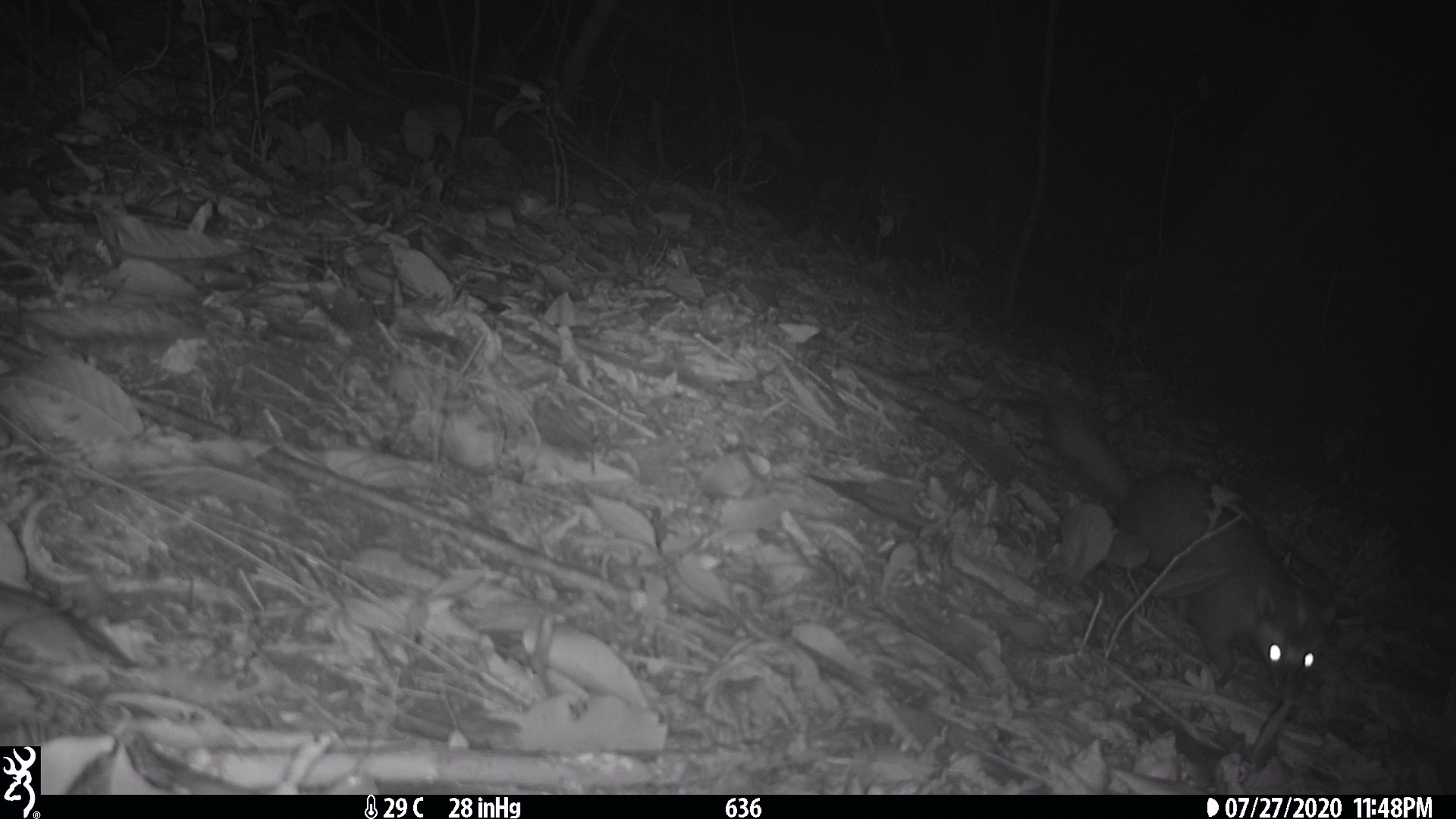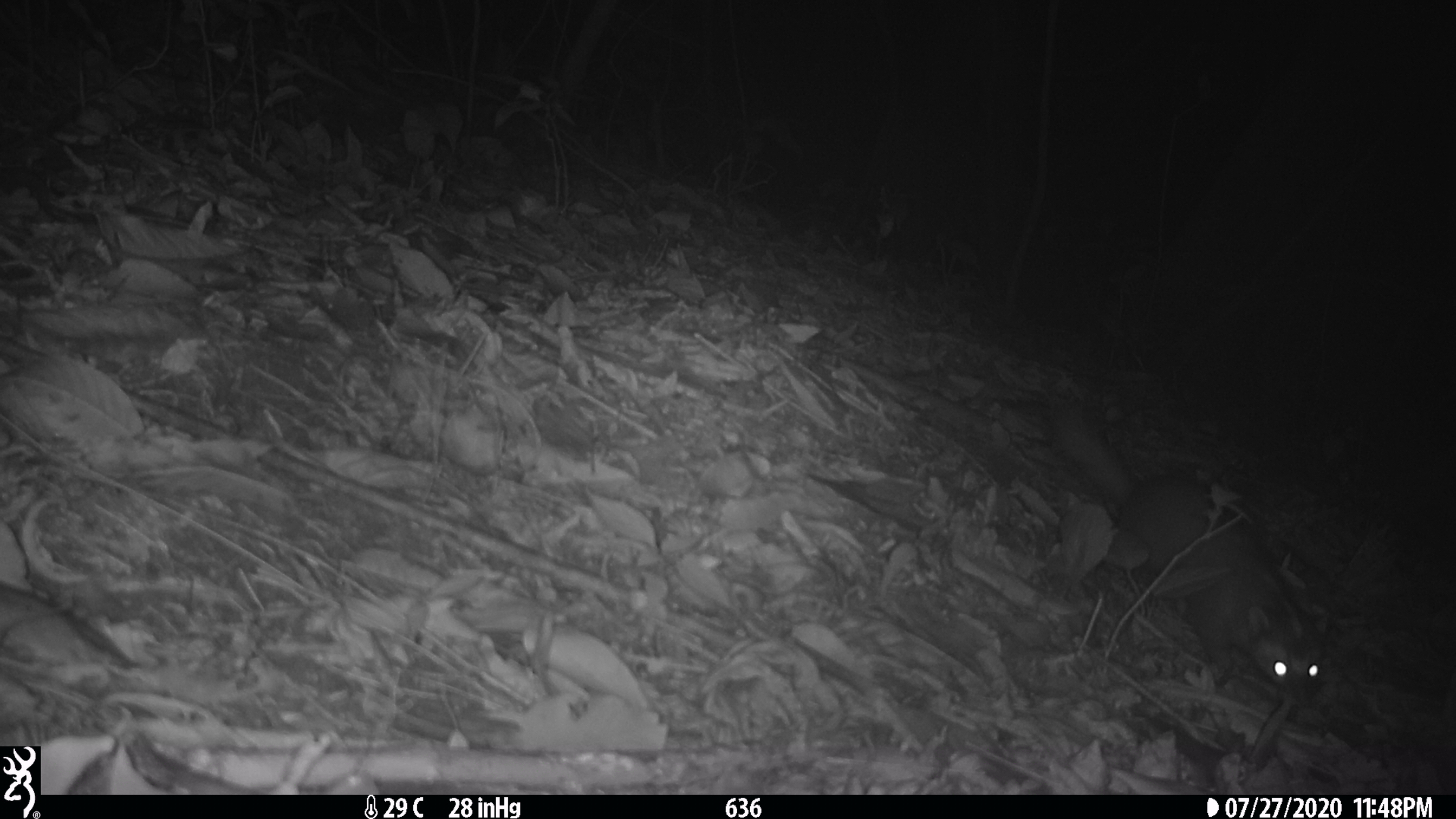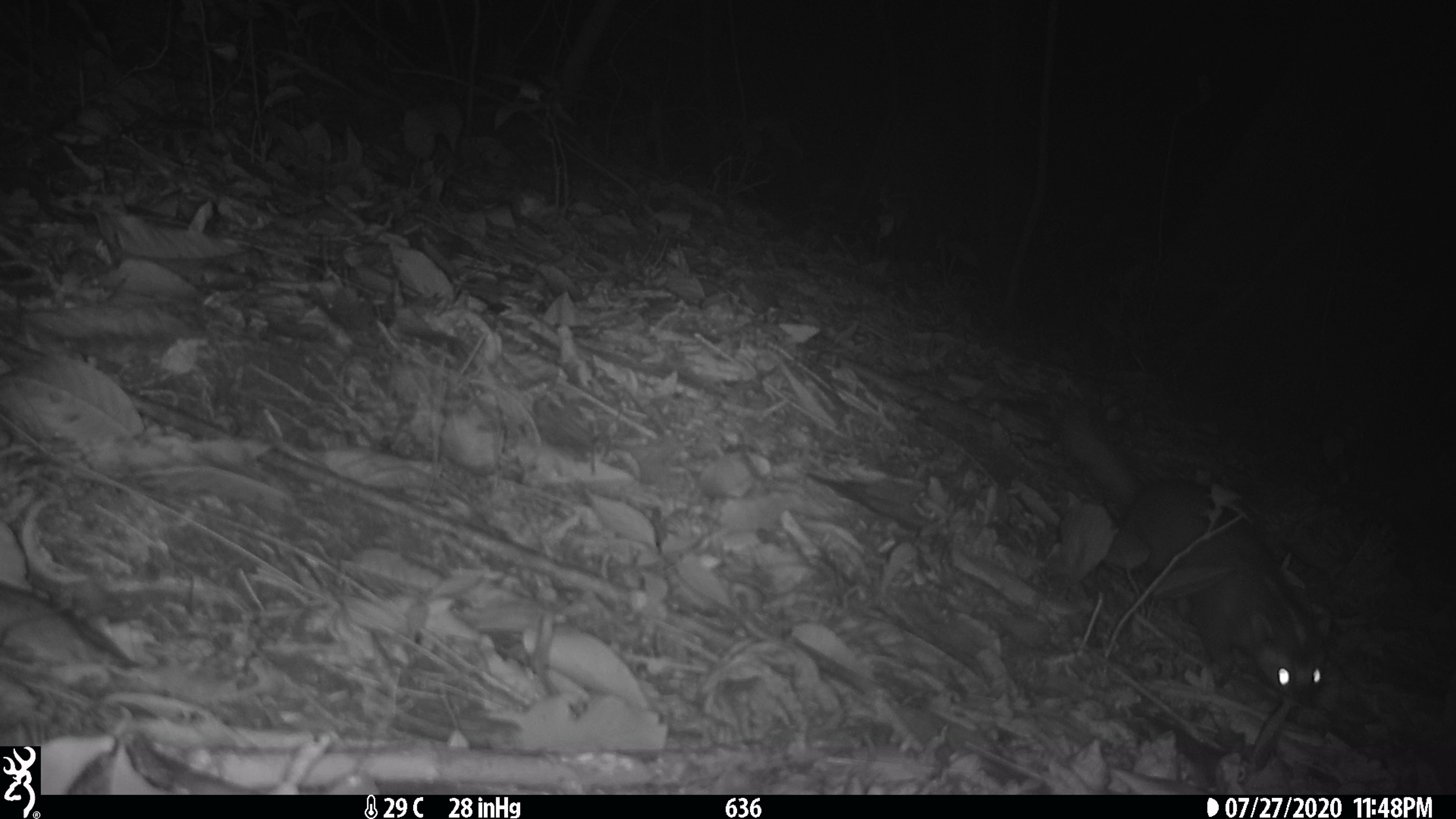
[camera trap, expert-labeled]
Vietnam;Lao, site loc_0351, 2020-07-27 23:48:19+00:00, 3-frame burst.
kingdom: Animalia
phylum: Chordata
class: Mammalia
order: Carnivora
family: Mustelidae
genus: Melogale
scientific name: Melogale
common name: ferret badger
Ferret badger (Melogale). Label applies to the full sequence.